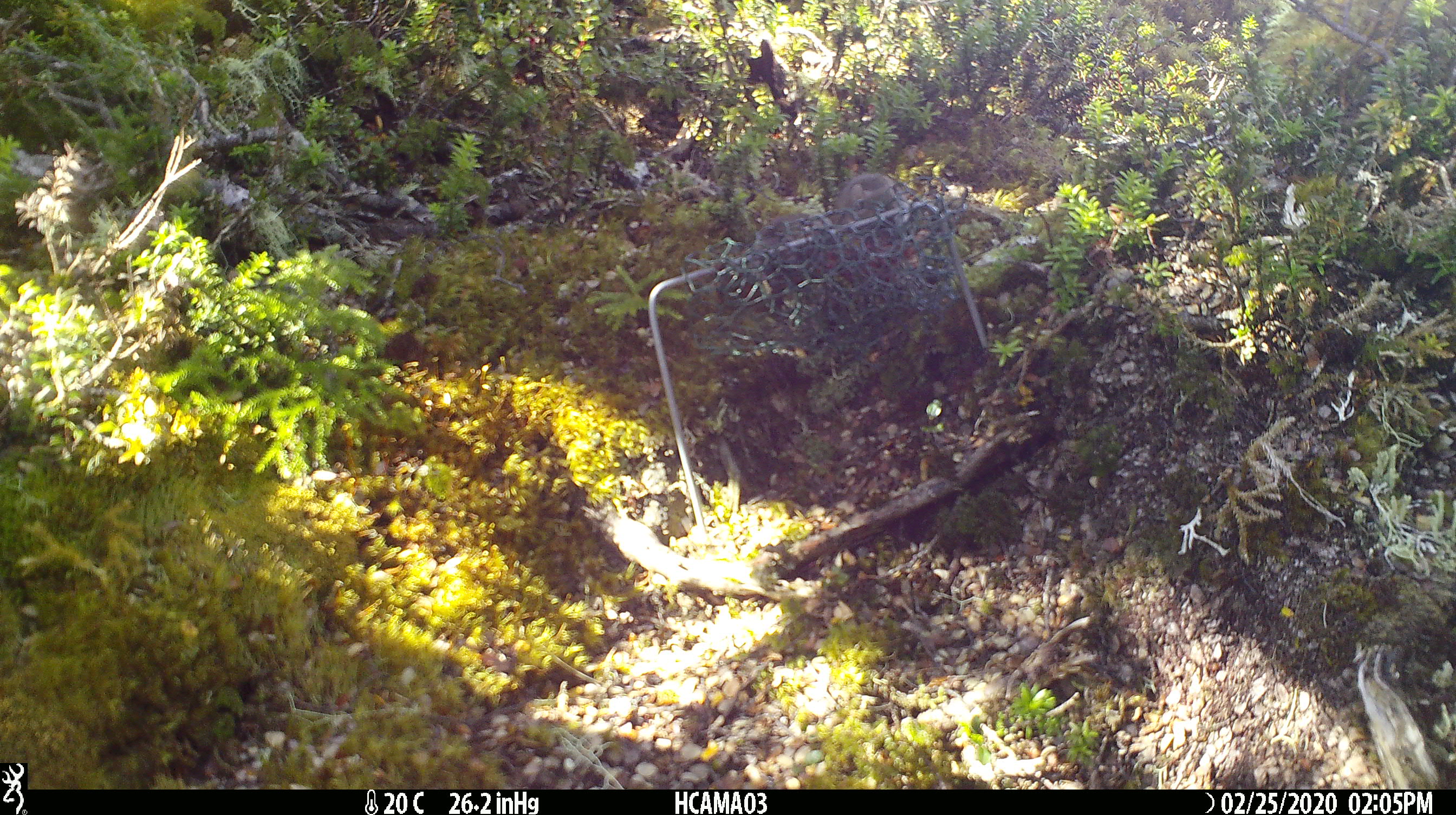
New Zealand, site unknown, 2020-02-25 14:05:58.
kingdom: Animalia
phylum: Chordata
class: Mammalia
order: Rodentia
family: Muridae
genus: Mus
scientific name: Mus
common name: mouse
Mouse (Mus).